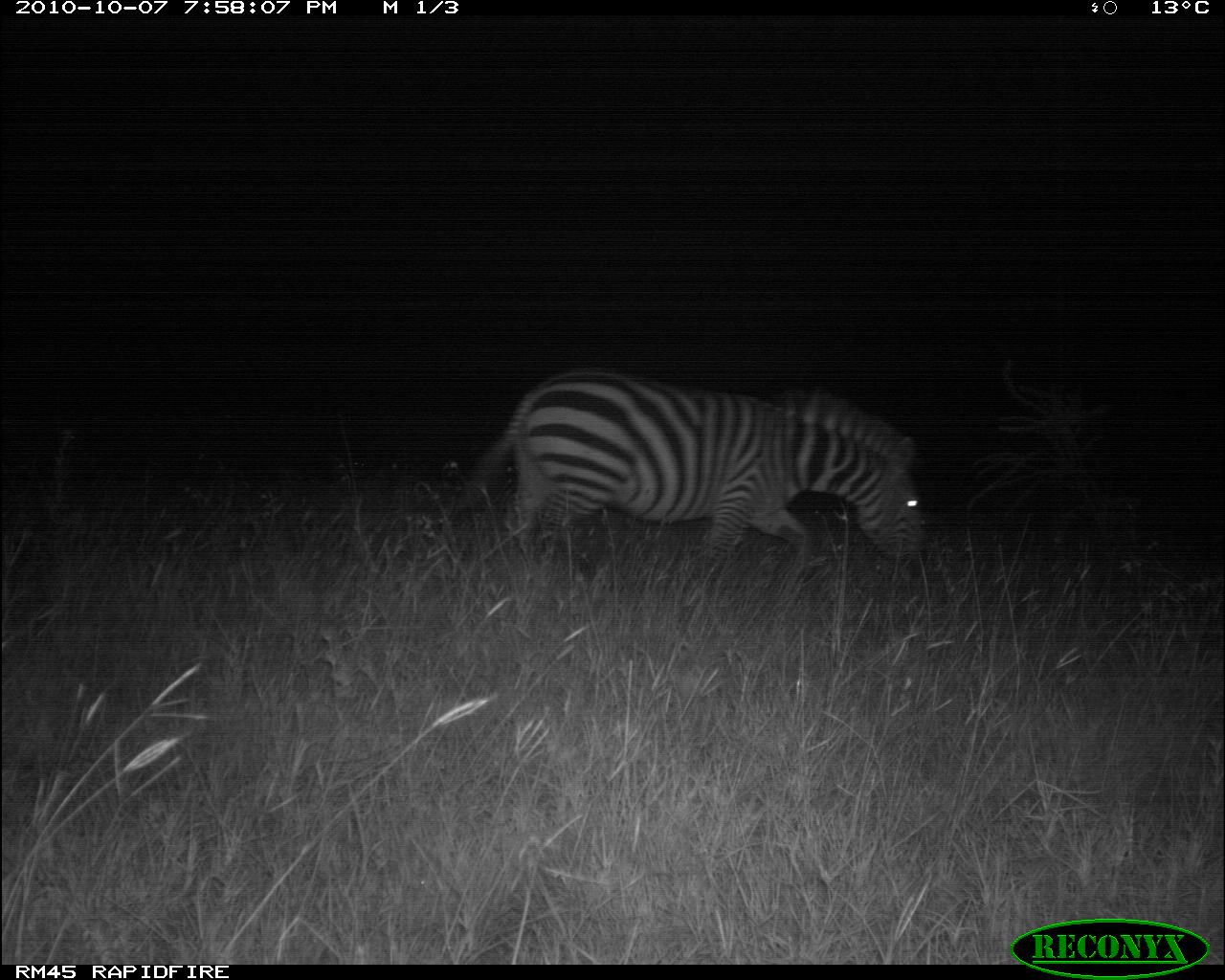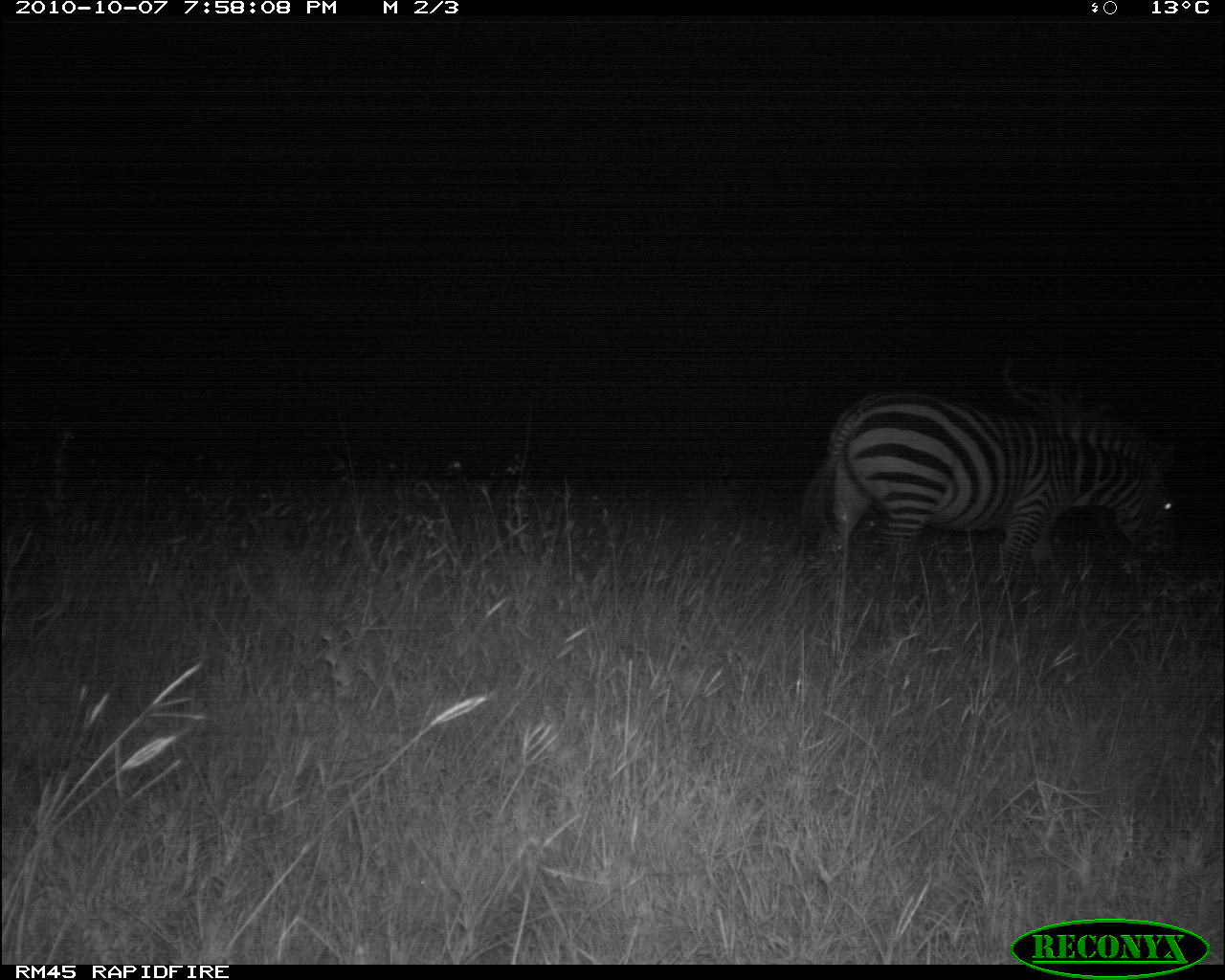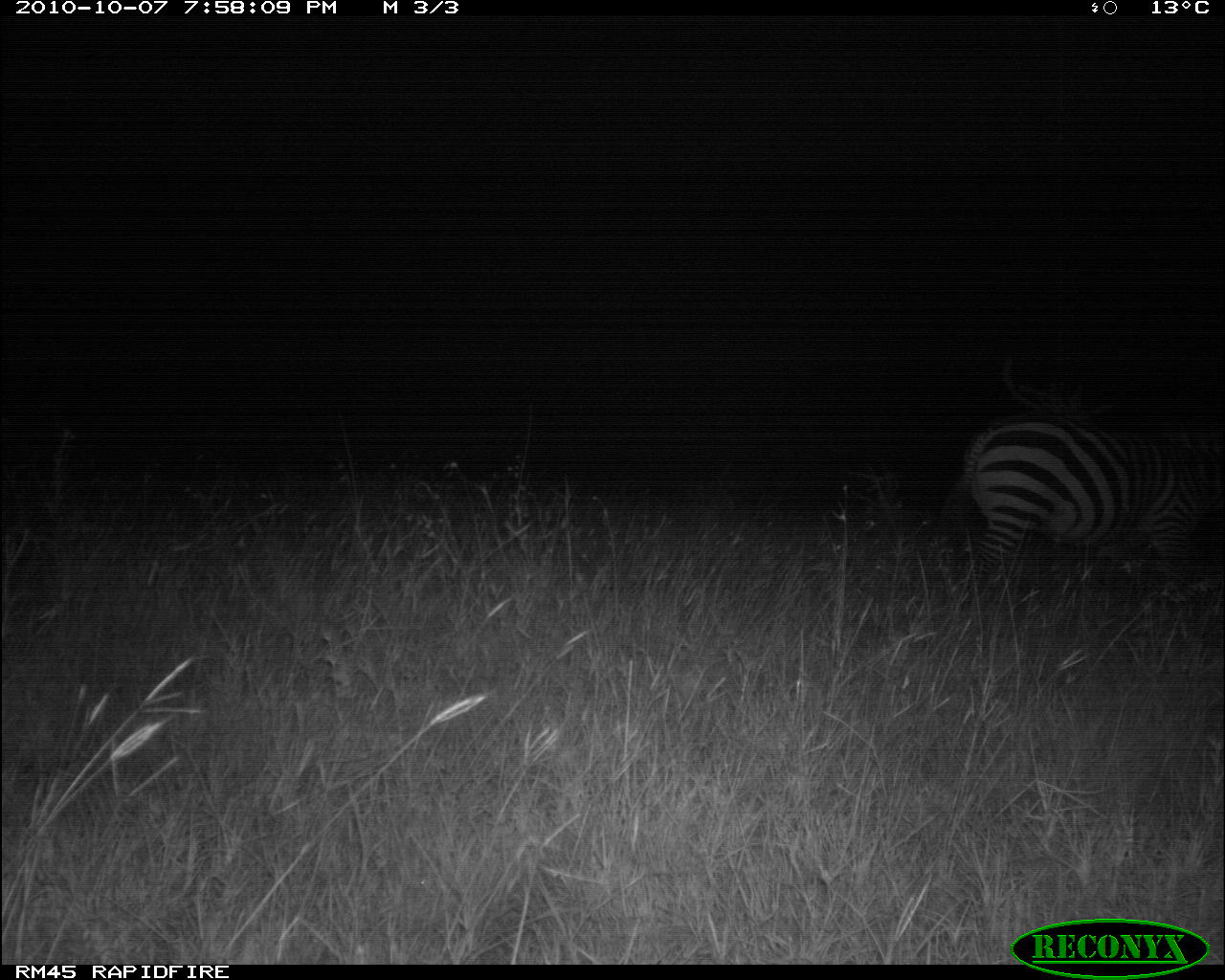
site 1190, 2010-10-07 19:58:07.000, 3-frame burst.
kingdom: Animalia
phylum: Chordata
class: Mammalia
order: Perissodactyla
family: Equidae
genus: Equus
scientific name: Equus quagga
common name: plains zebra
Equus quagga (plains zebra), count 1.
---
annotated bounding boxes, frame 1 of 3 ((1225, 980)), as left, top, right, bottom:
equus quagga: 455, 368, 927, 588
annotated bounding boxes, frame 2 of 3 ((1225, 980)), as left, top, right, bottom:
equus quagga: 798, 390, 1176, 577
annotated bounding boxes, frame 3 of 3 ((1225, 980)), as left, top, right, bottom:
equus quagga: 944, 417, 1225, 607